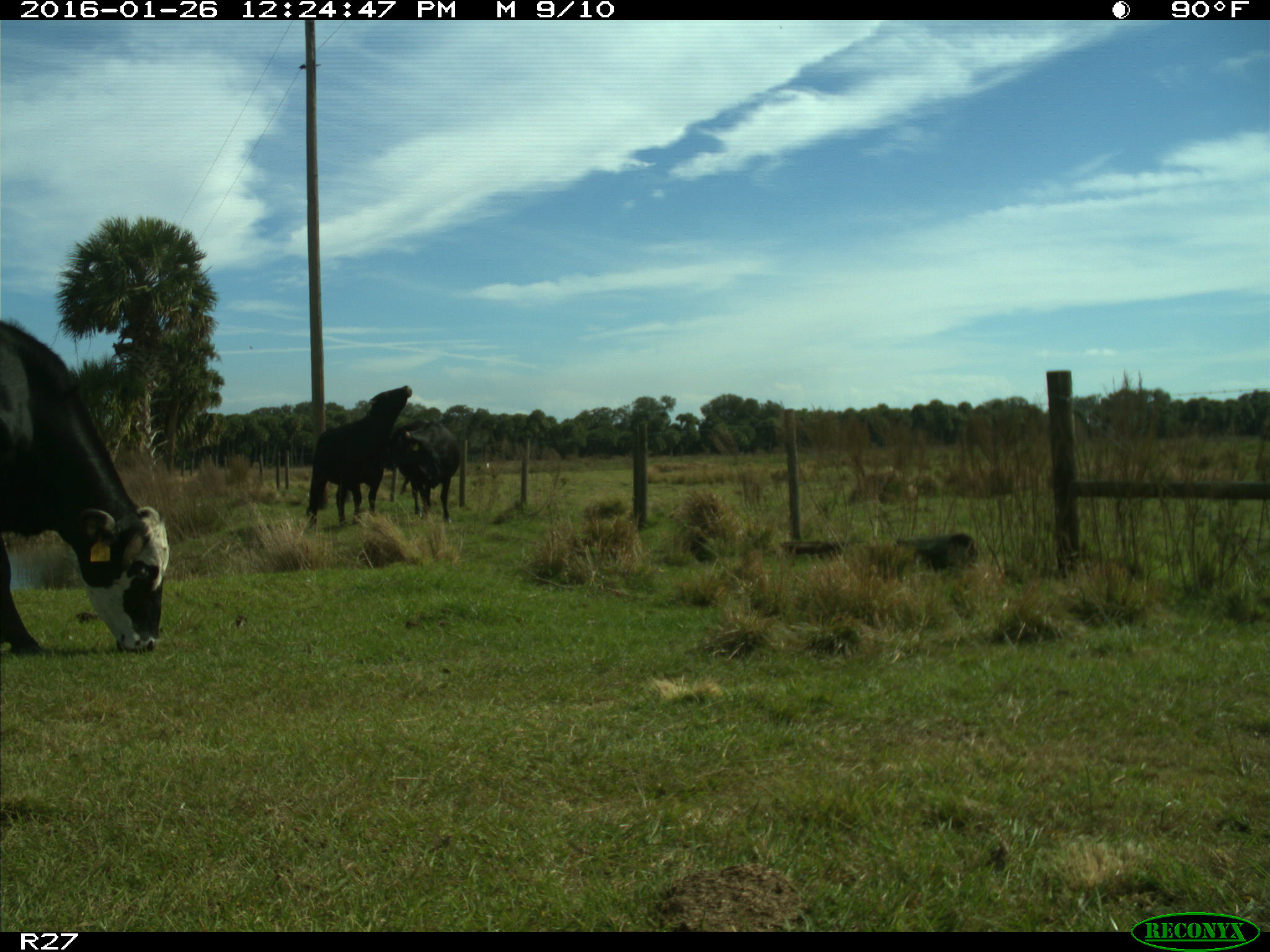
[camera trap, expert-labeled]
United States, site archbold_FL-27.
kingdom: Animalia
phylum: Chordata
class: Mammalia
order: Artiodactyla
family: Bovidae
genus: Bos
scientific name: Bos taurus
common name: domestic cow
Bos taurus (domestic cow).